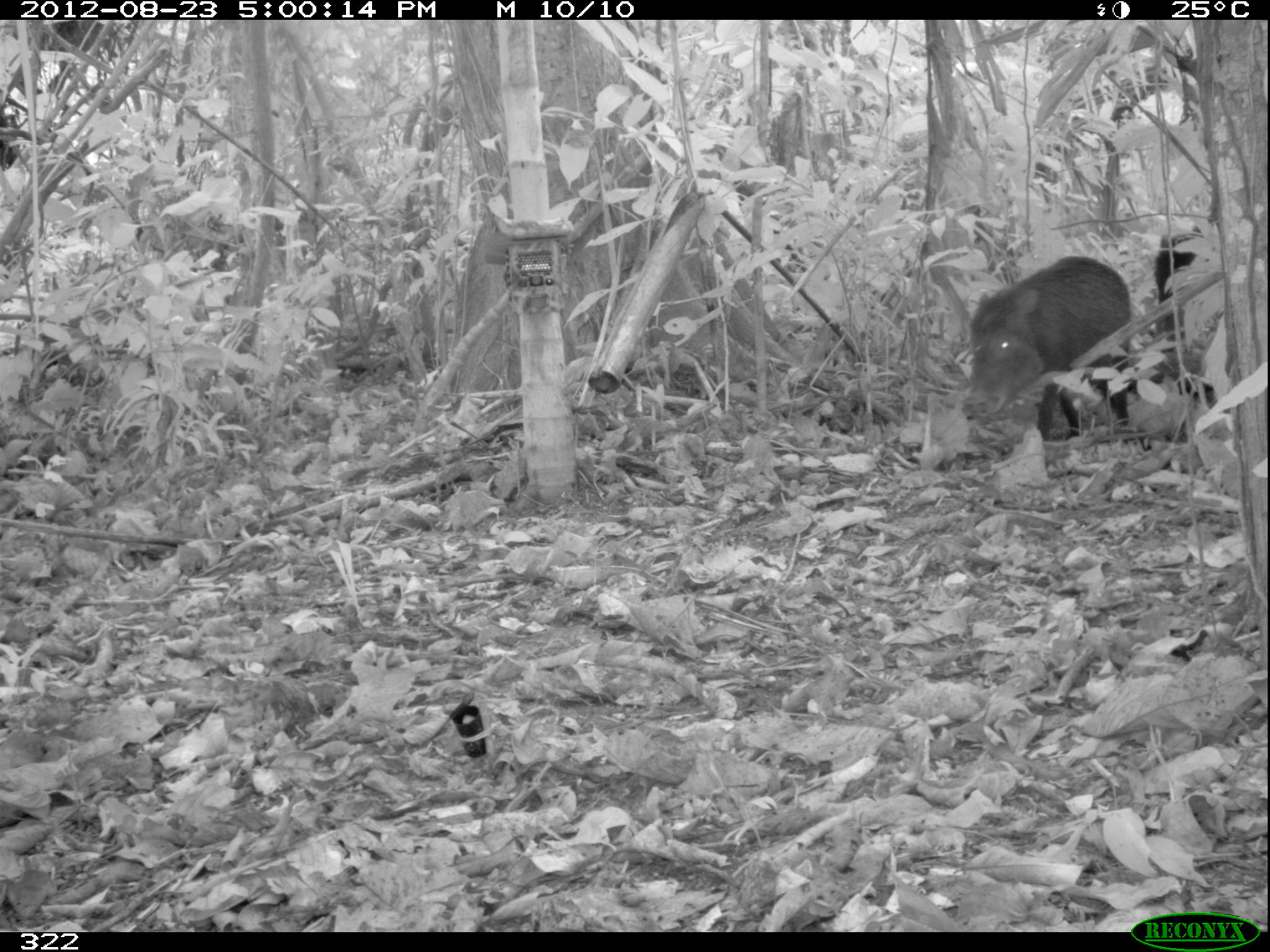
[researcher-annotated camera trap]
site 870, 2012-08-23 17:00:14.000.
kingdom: Animalia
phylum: Chordata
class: Mammalia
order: Artiodactyla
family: Tayassuidae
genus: Tayassu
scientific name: Tayassu pecari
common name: white-lipped peccary